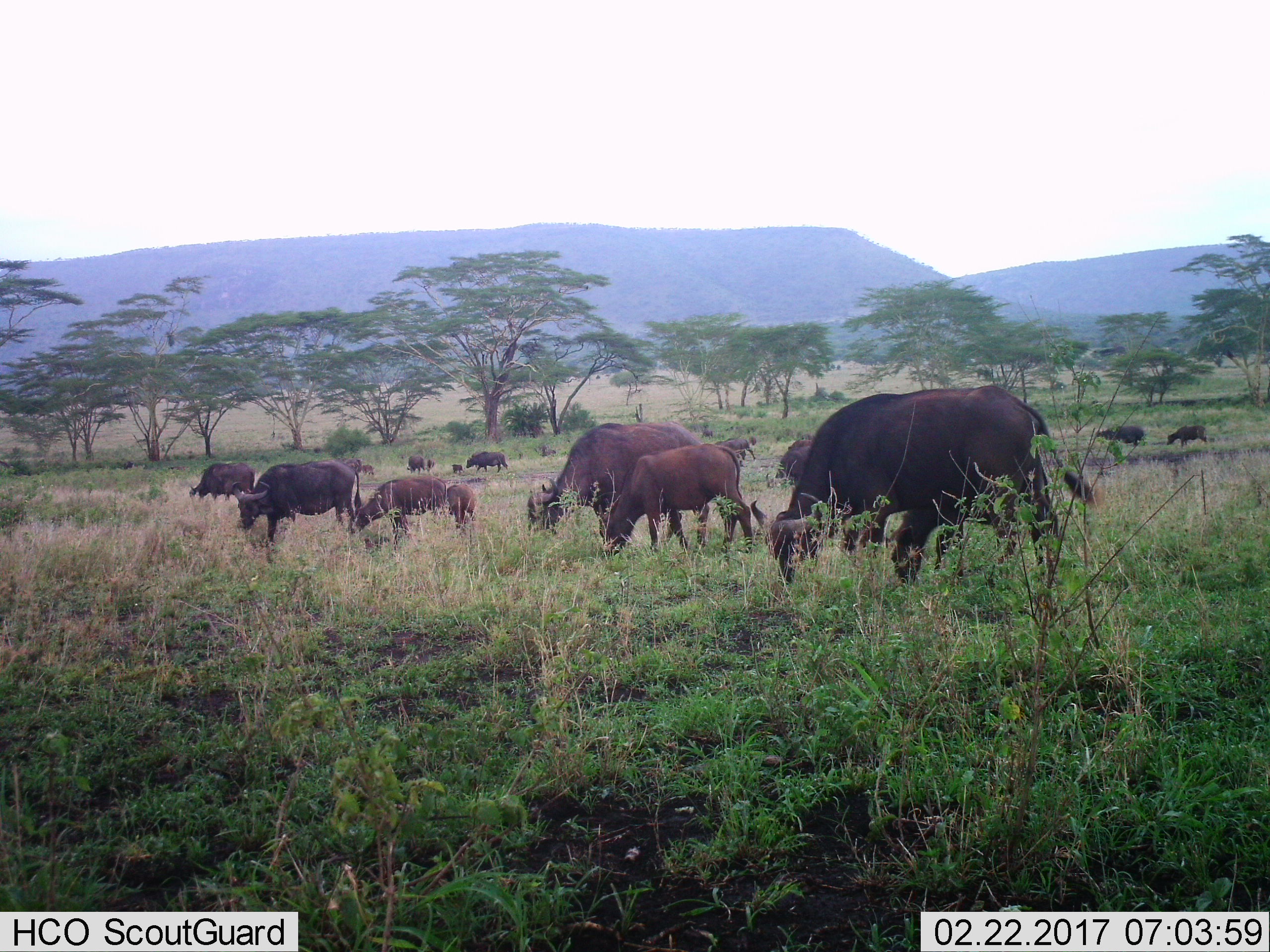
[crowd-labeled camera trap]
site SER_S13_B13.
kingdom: Animalia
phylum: Chordata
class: Mammalia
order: Artiodactyla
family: Bovidae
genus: Syncerus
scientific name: Syncerus caffer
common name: african buffalo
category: buffalo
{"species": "buffalo (african buffalo) (Syncerus caffer)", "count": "11-50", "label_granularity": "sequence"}